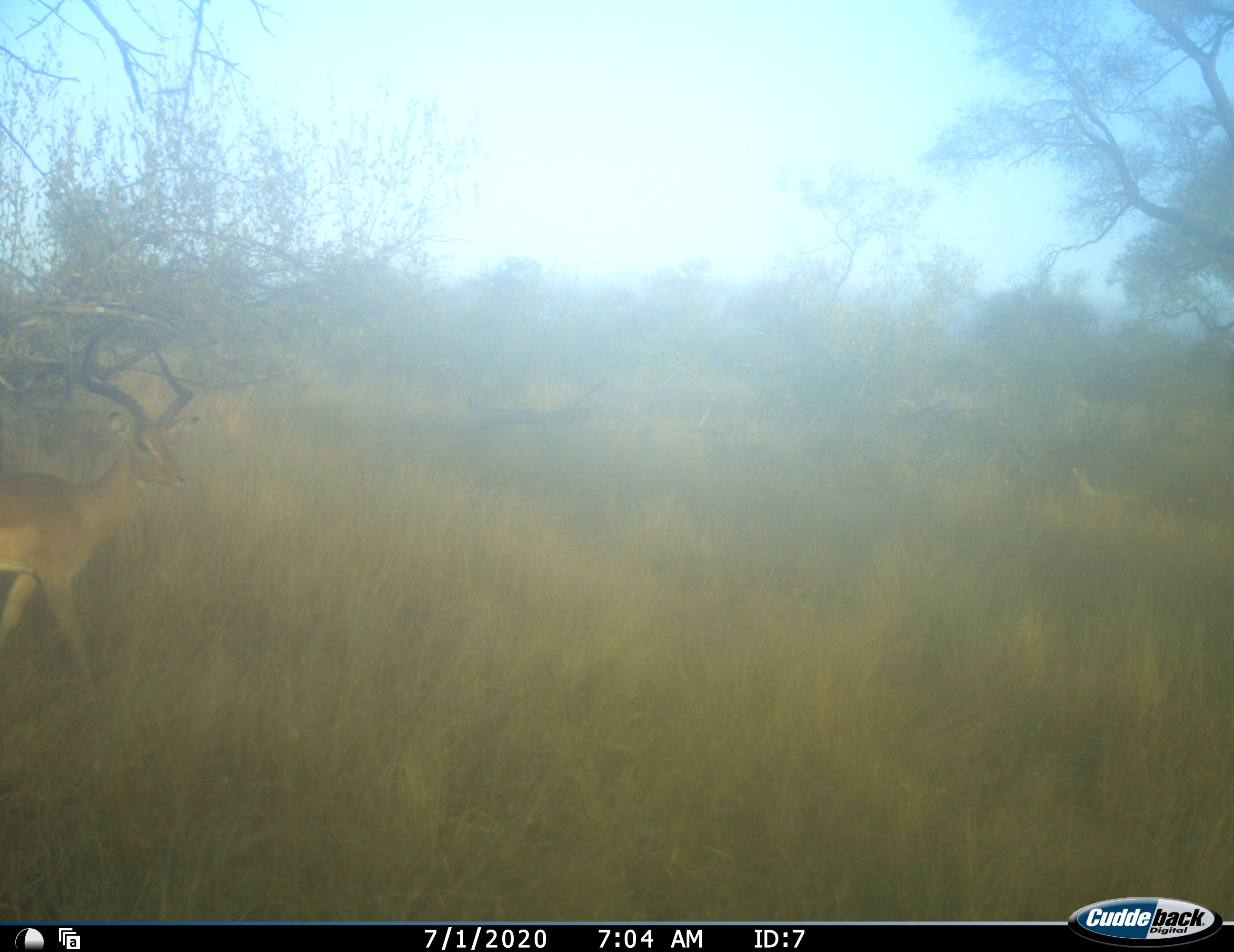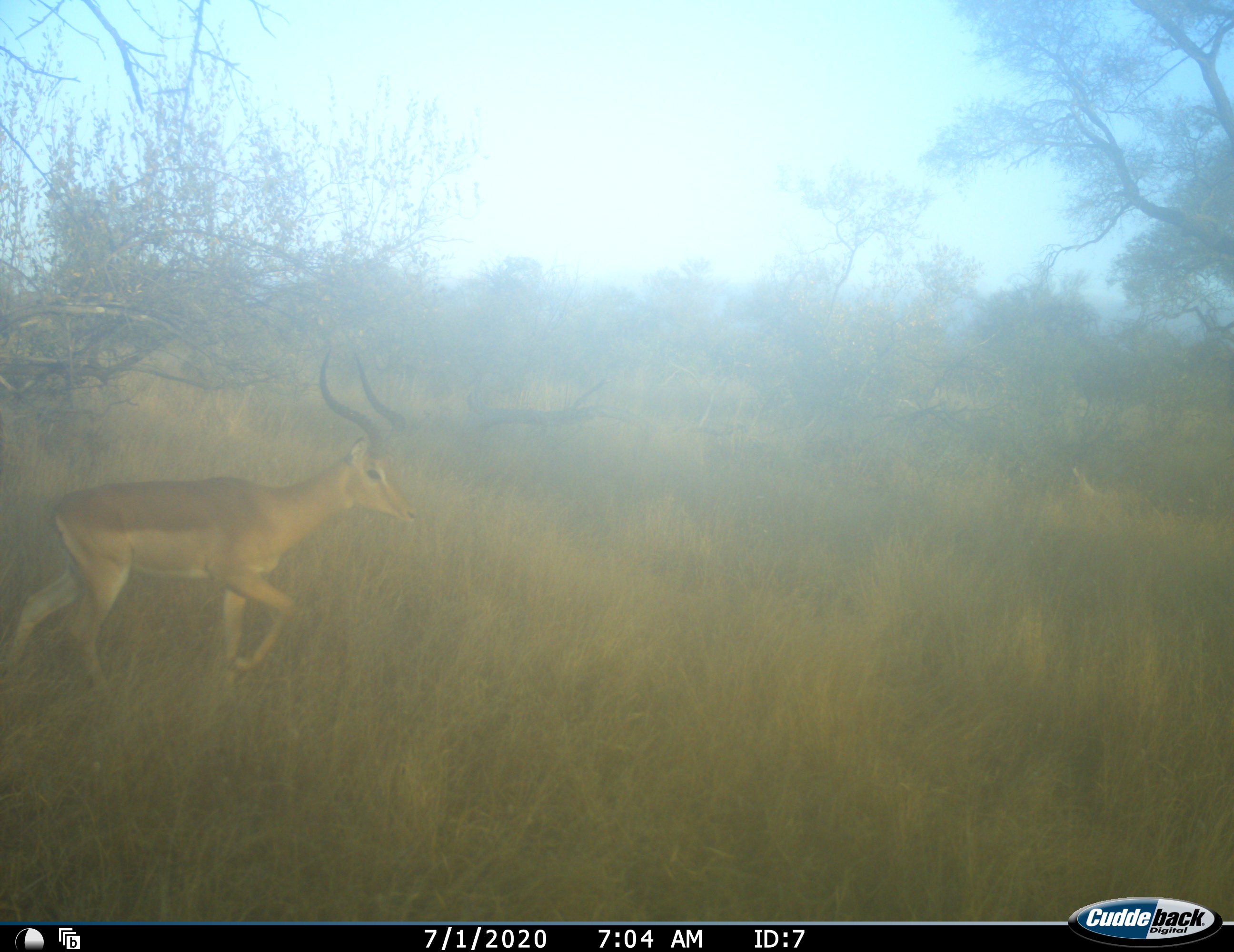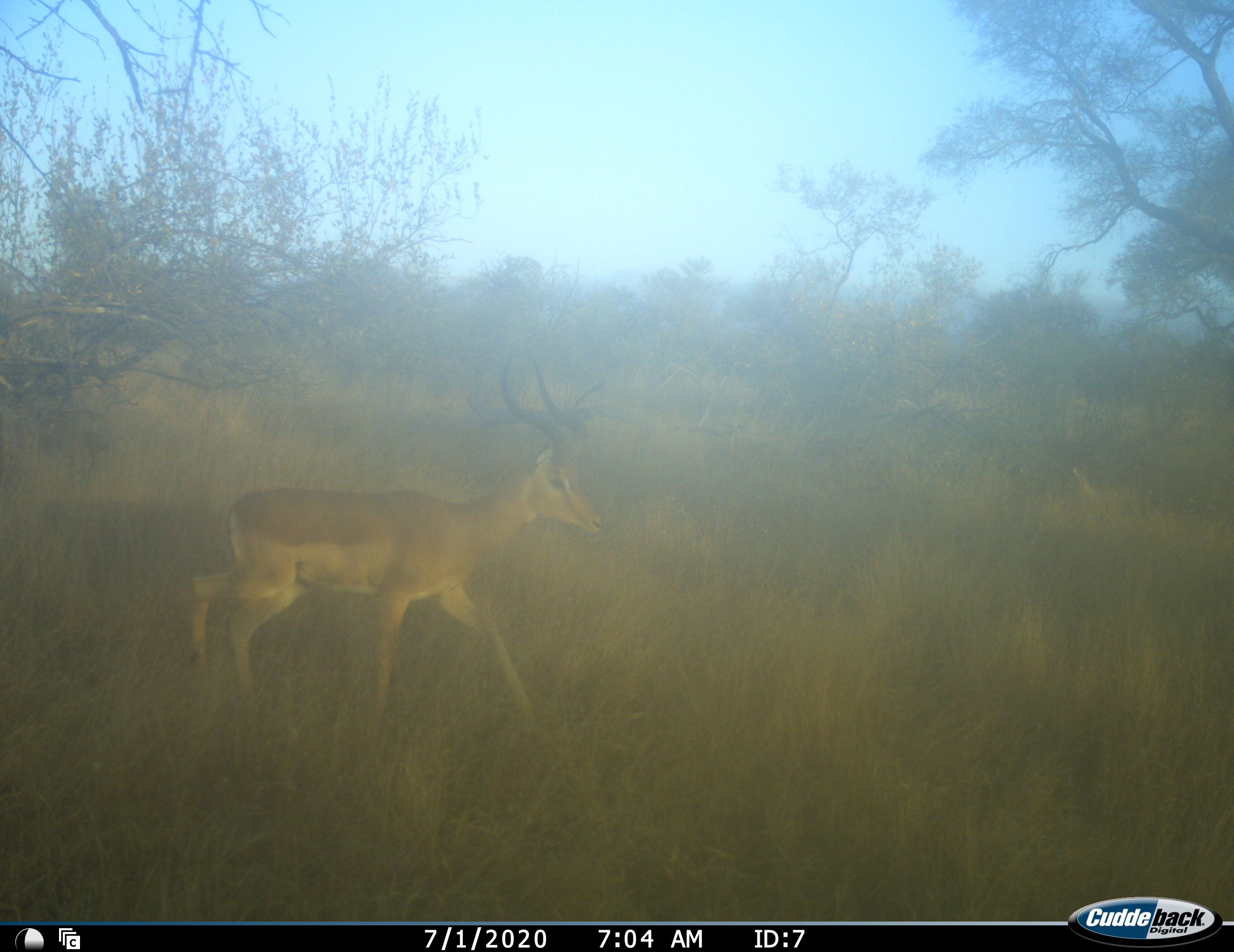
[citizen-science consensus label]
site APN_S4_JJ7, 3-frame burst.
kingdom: Animalia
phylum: Chordata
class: Mammalia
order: Artiodactyla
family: Bovidae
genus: Aepyceros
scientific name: Aepyceros melampus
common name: impala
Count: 1.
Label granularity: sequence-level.